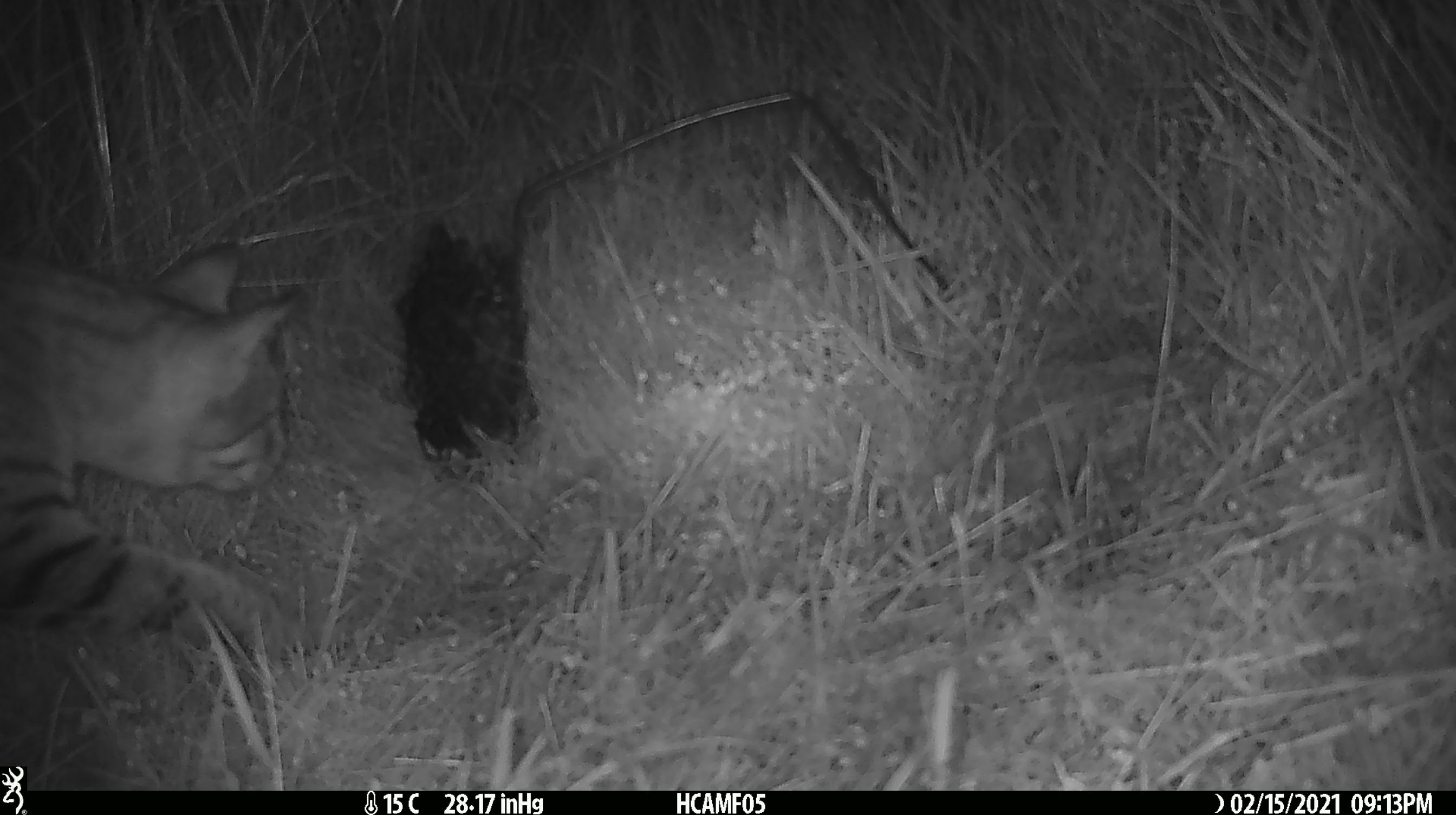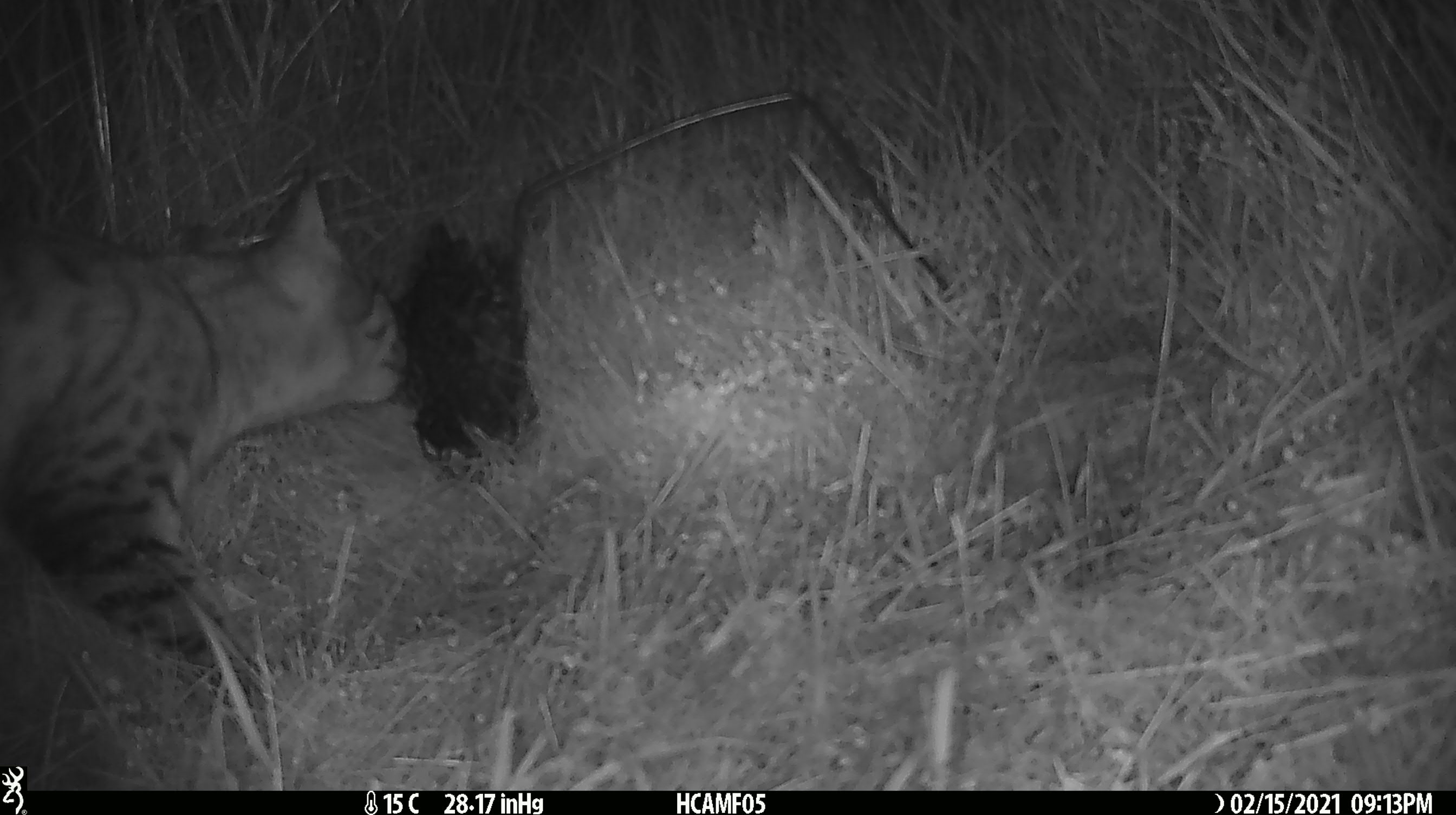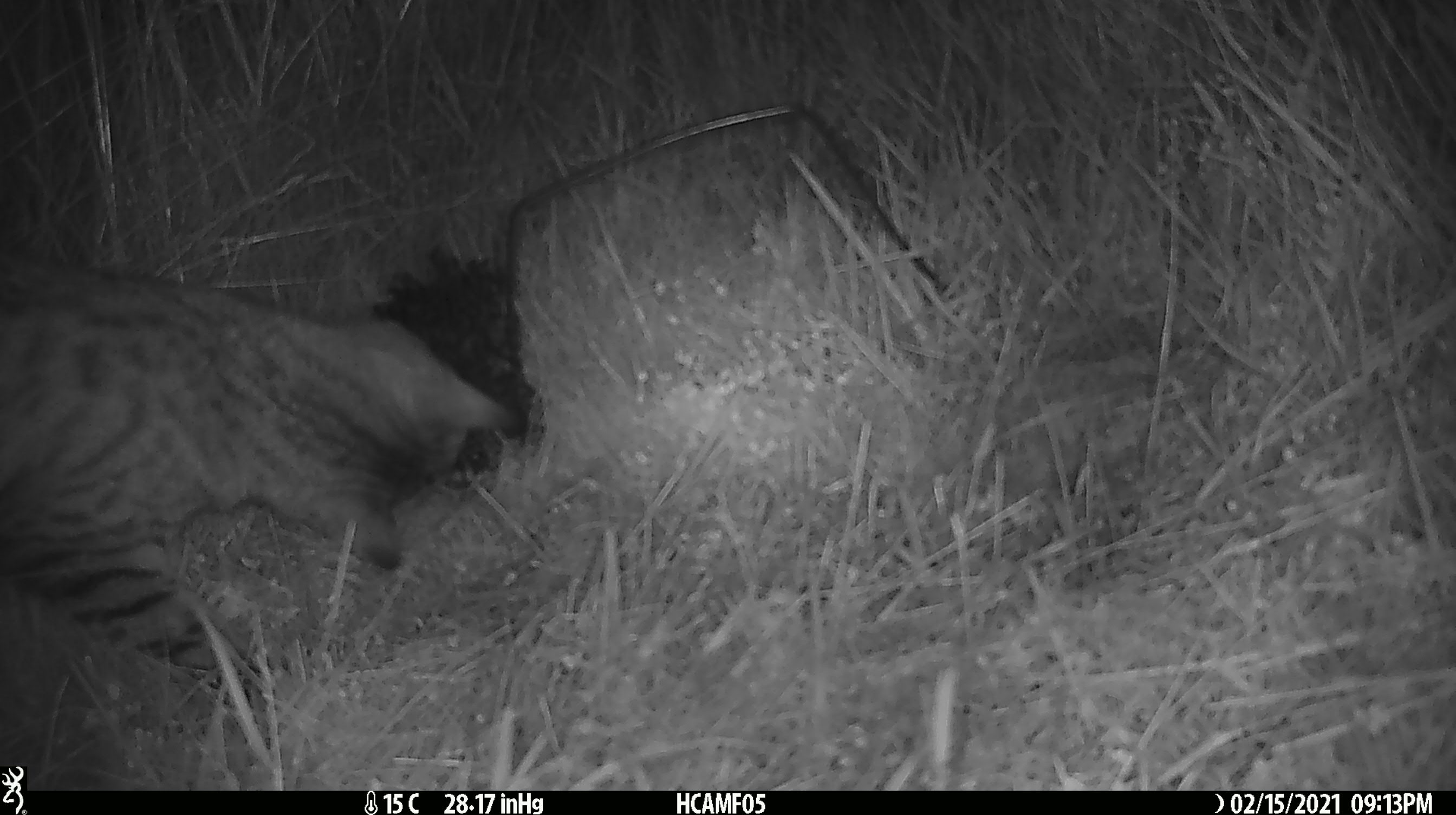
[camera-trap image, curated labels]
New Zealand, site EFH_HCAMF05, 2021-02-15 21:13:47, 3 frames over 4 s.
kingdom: Animalia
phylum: Chordata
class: Mammalia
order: Carnivora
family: Felidae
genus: Felis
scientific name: Felis catus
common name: domestic cat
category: cat